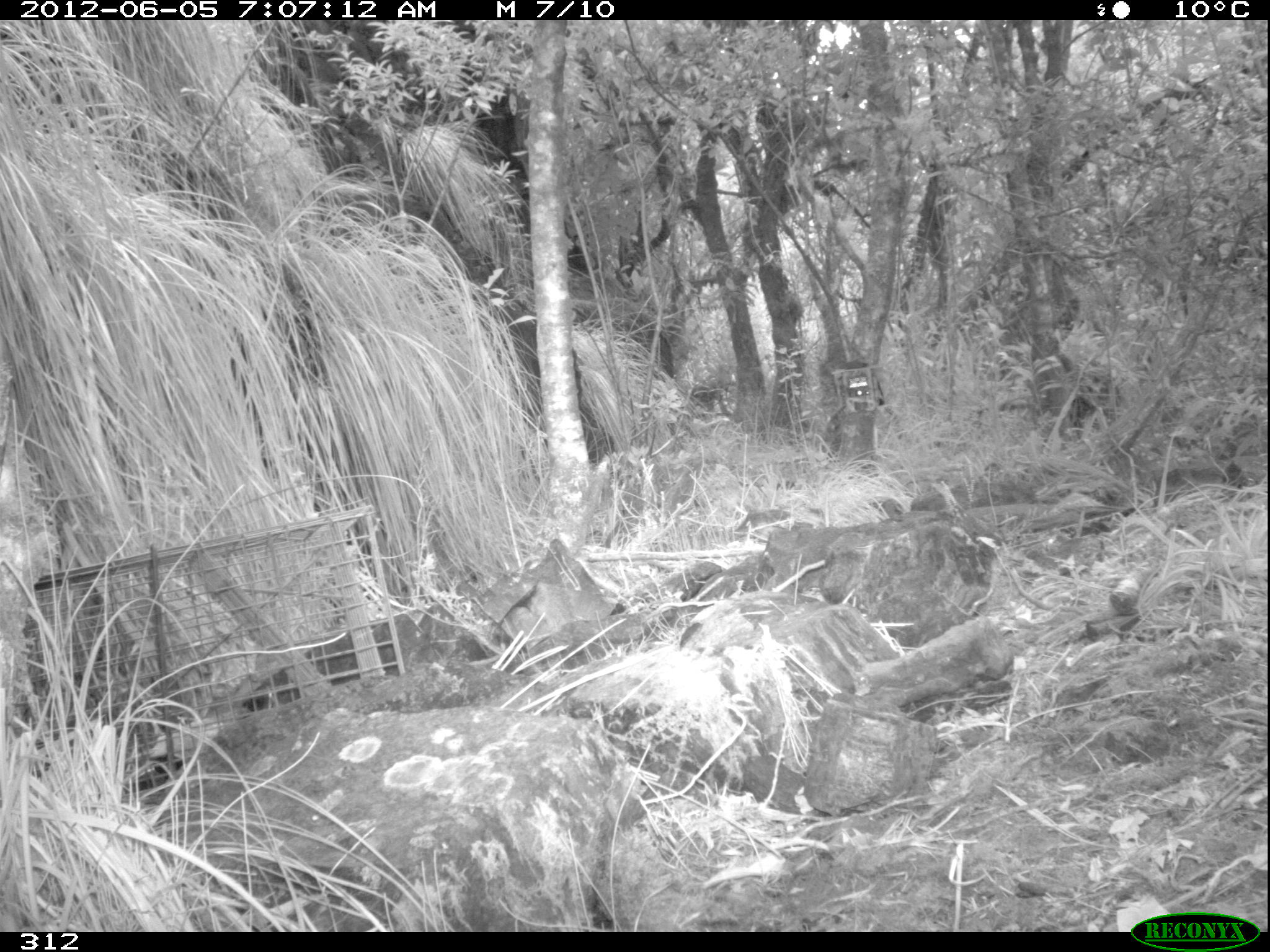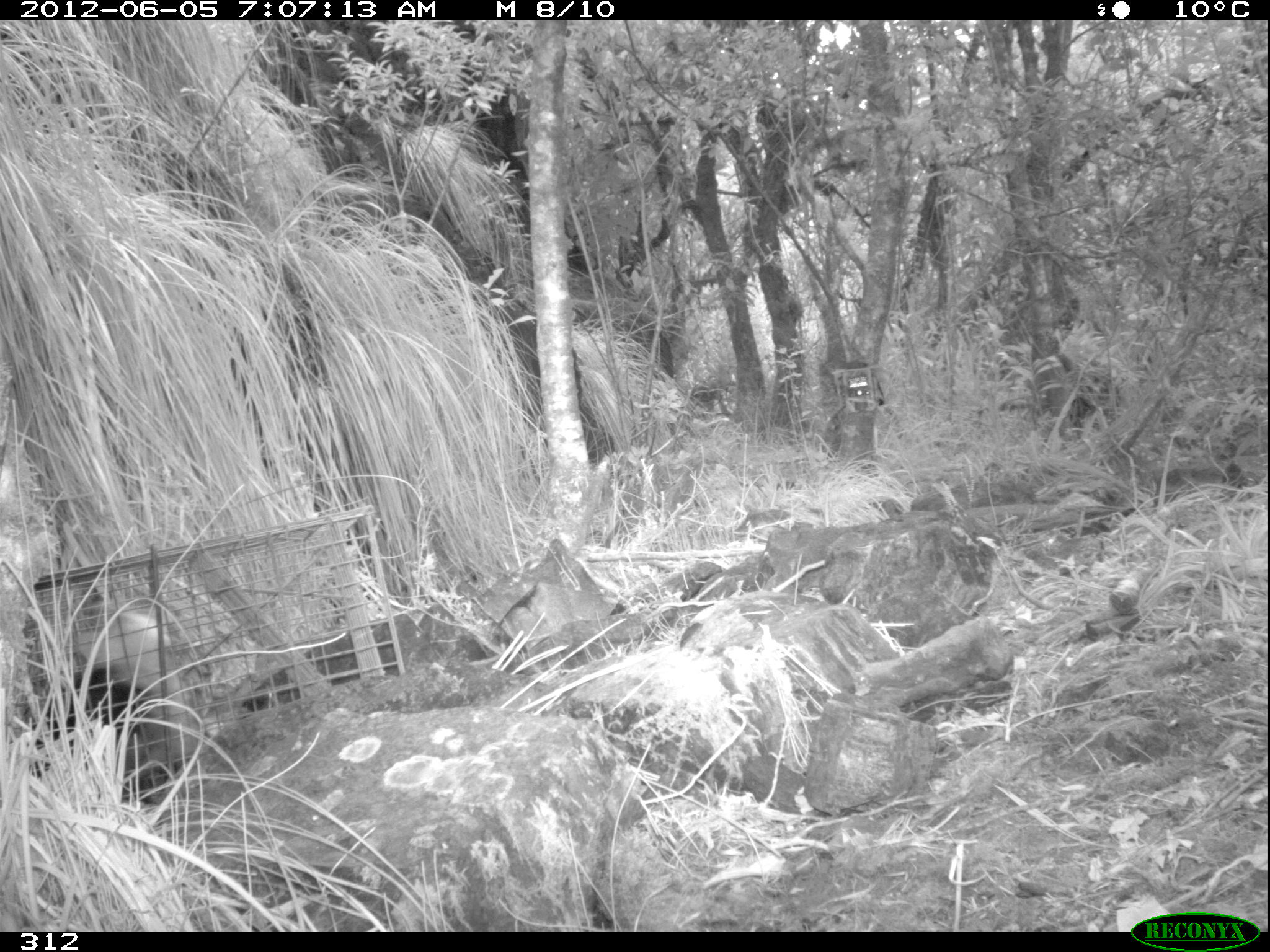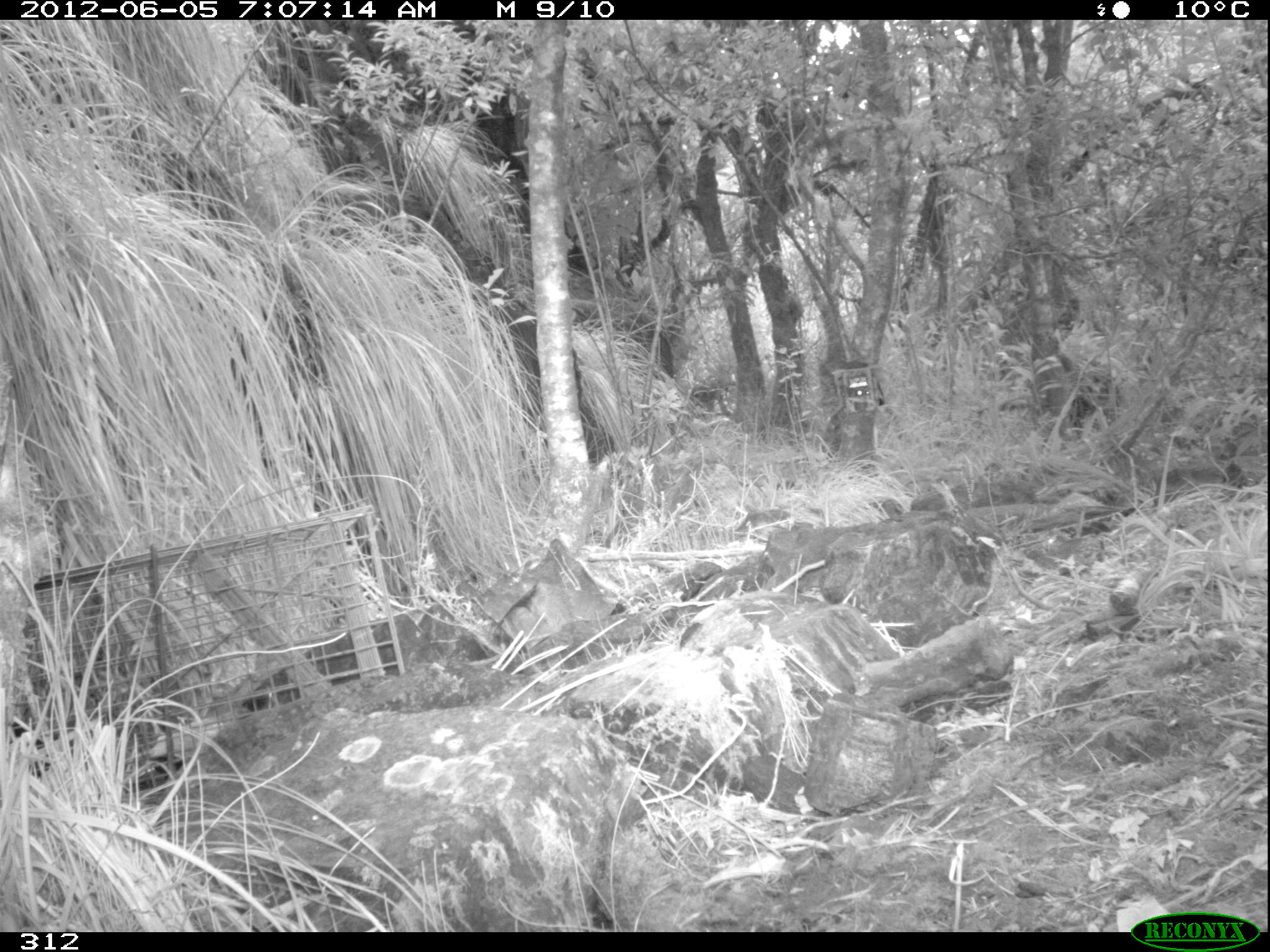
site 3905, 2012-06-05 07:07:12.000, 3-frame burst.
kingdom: Animalia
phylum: Chordata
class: Mammalia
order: Didelphimorphia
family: Didelphidae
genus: Didelphis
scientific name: Didelphis pernigra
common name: andean white-eared opossum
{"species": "Didelphis pernigra (andean white-eared opossum)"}